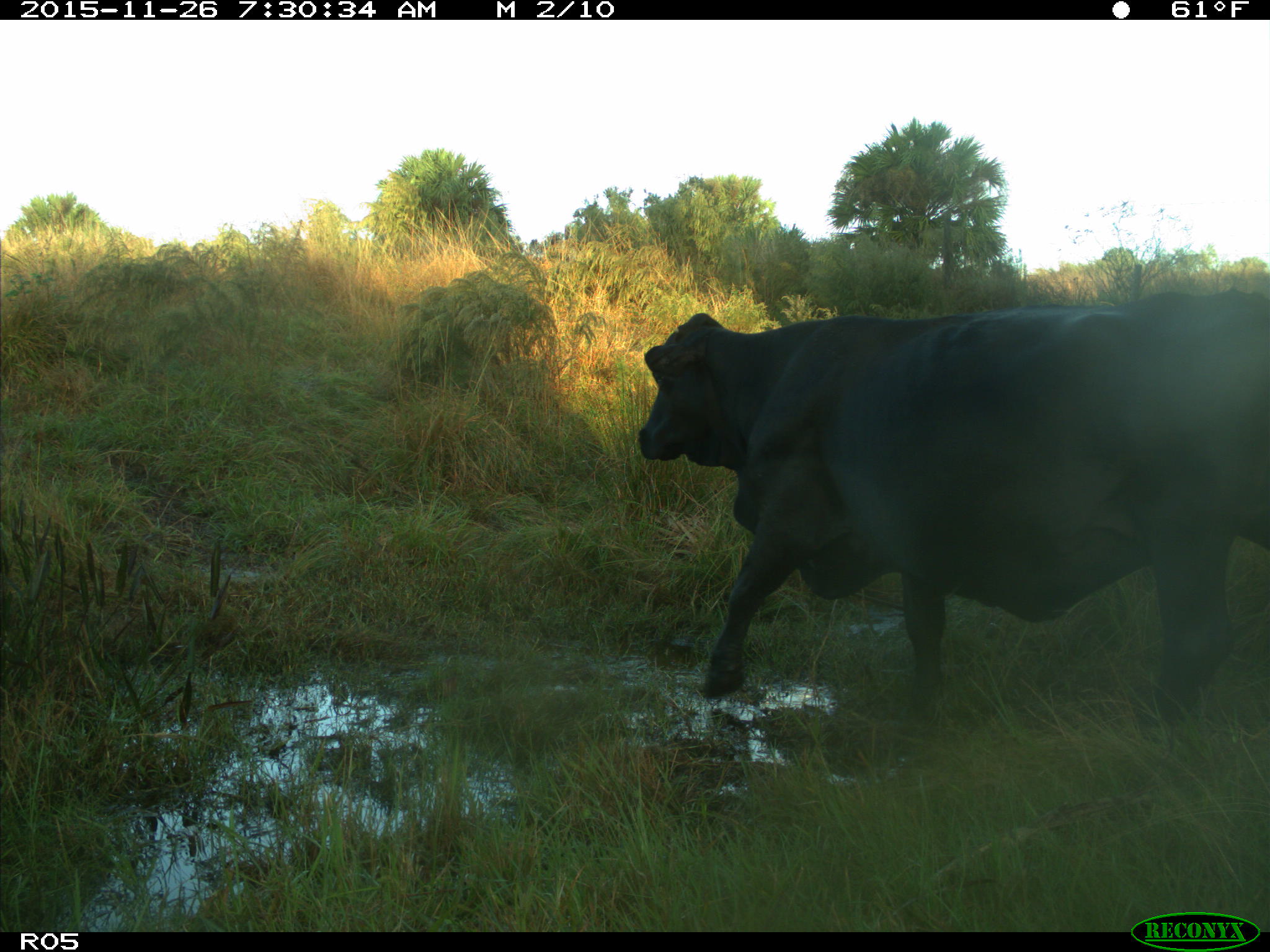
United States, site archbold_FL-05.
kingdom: Animalia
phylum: Chordata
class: Mammalia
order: Artiodactyla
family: Bovidae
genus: Bos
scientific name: Bos taurus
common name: domestic cow